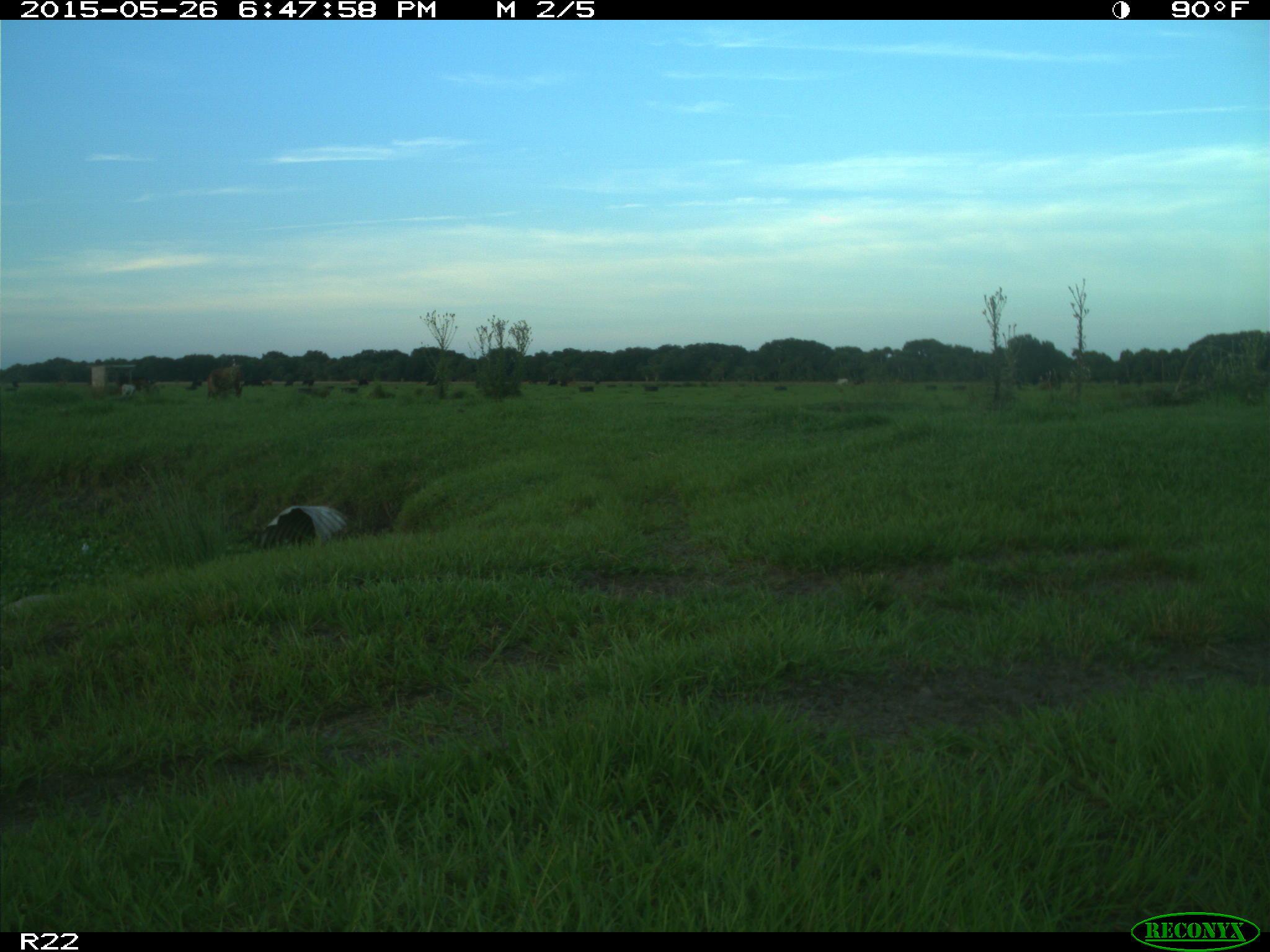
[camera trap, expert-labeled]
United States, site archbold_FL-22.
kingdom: Animalia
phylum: Chordata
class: Mammalia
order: Artiodactyla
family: Bovidae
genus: Bos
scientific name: Bos taurus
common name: domestic cow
Bos taurus (domestic cow).